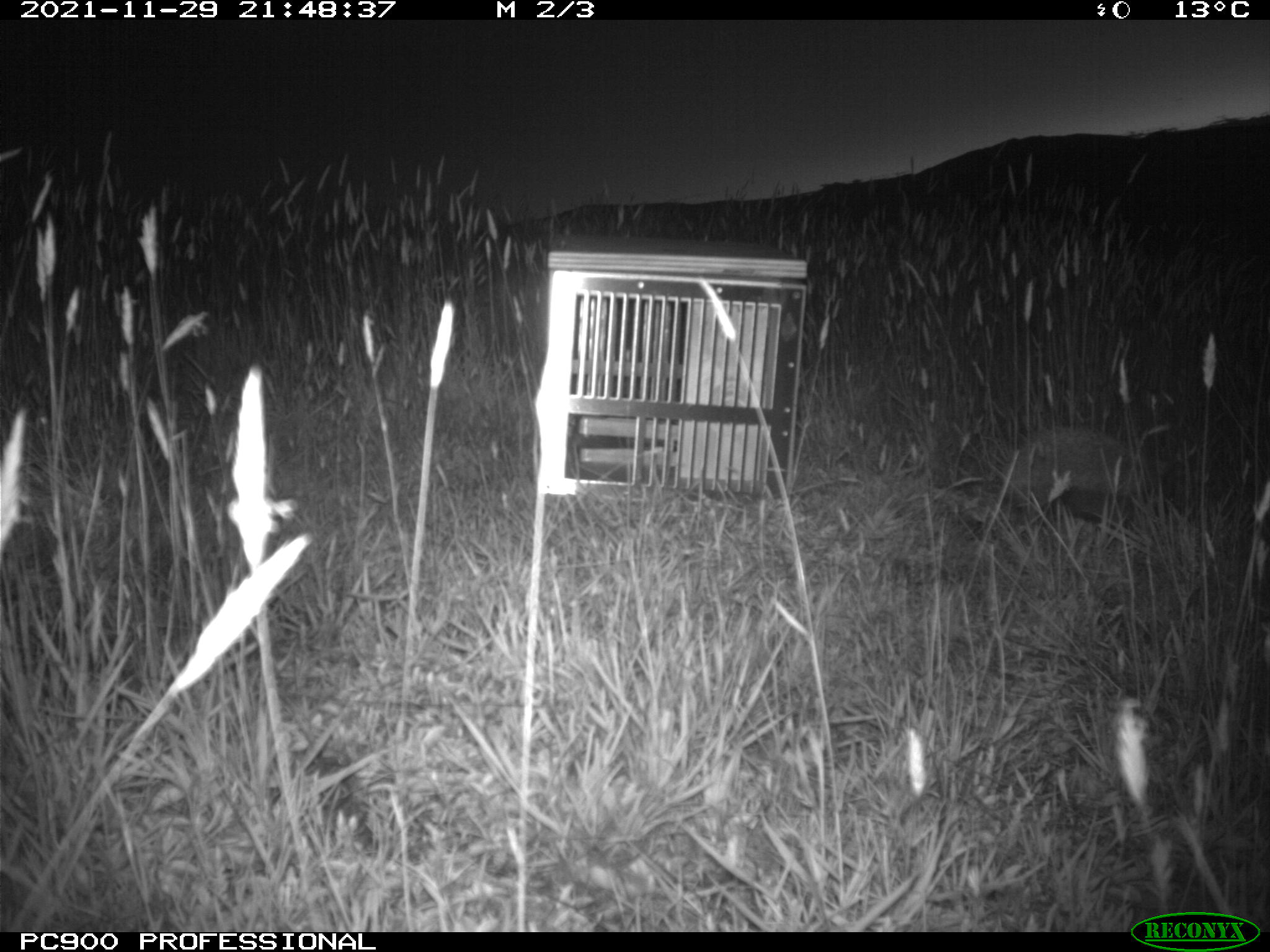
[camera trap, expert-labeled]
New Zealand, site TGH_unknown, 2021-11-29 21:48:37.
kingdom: Animalia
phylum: Chordata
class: Mammalia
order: Eulipotyphla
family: Erinaceidae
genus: Erinaceus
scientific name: Erinaceus europaeus europaeus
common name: european hedgehog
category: hedgehog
Hedgehog (european hedgehog) (Erinaceus europaeus europaeus).